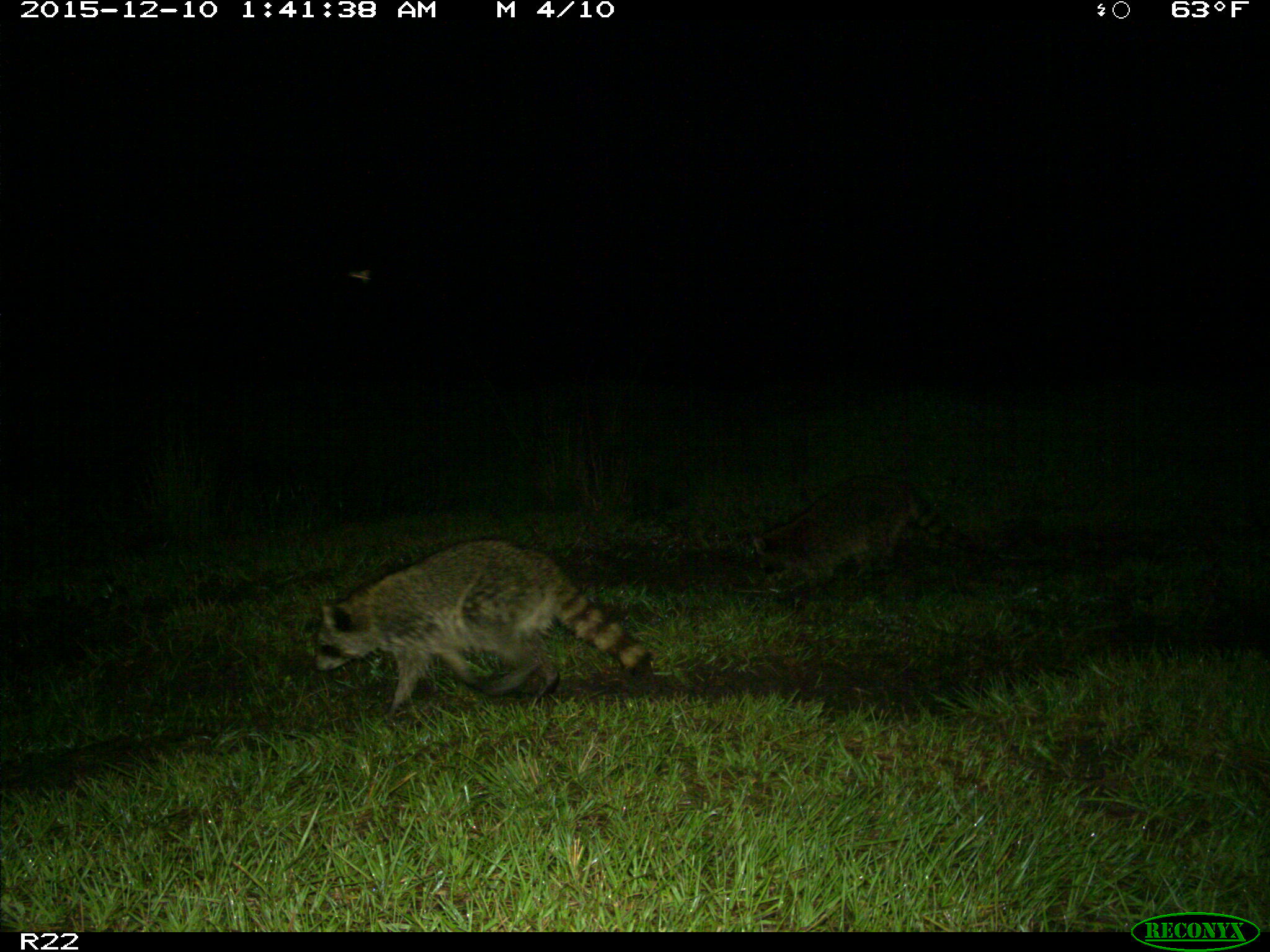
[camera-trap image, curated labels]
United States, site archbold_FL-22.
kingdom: Animalia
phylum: Chordata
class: Mammalia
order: Carnivora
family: Procyonidae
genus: Procyon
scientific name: Procyon lotor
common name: common raccoon